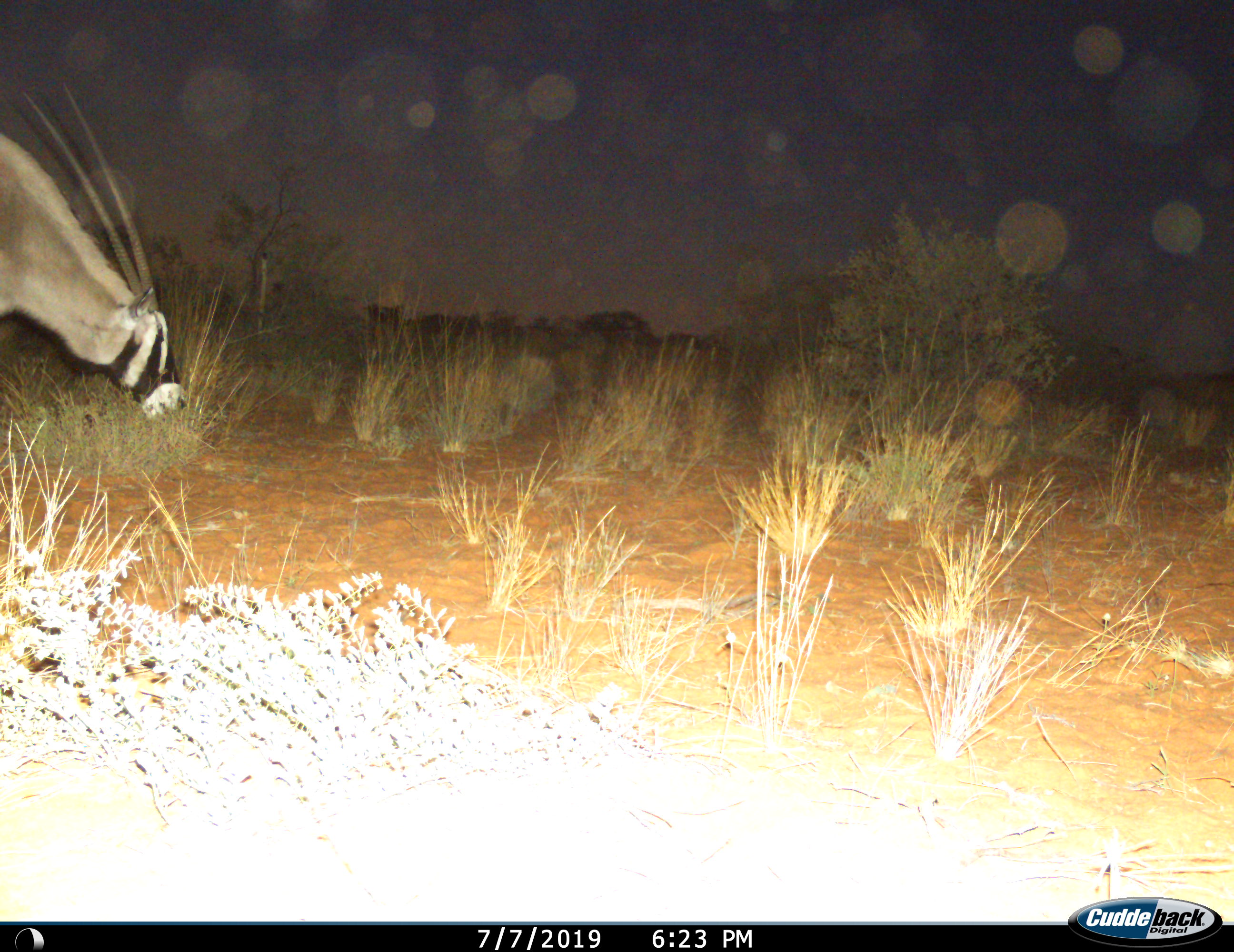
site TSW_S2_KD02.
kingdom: Animalia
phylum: Chordata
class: Mammalia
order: Artiodactyla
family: Bovidae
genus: Oryx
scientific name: Oryx gazella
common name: gemsbok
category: oryx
Oryx (gemsbok) (Oryx gazella), count 1. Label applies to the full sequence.